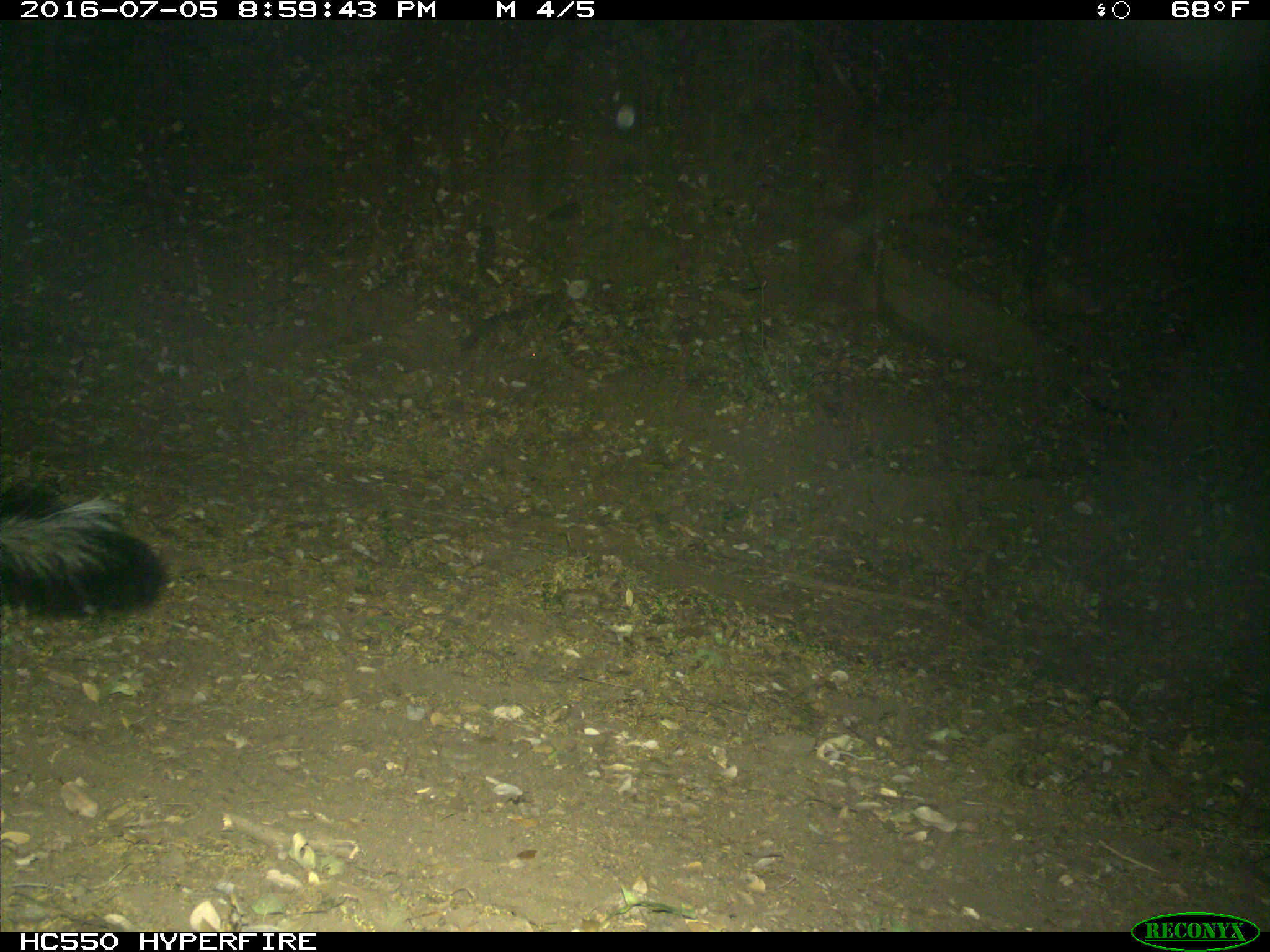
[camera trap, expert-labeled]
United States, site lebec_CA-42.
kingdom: Animalia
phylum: Chordata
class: Mammalia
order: Carnivora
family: Mephitidae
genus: Mephitis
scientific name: Mephitis mephitis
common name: striped skunk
Mephitis mephitis (striped skunk).